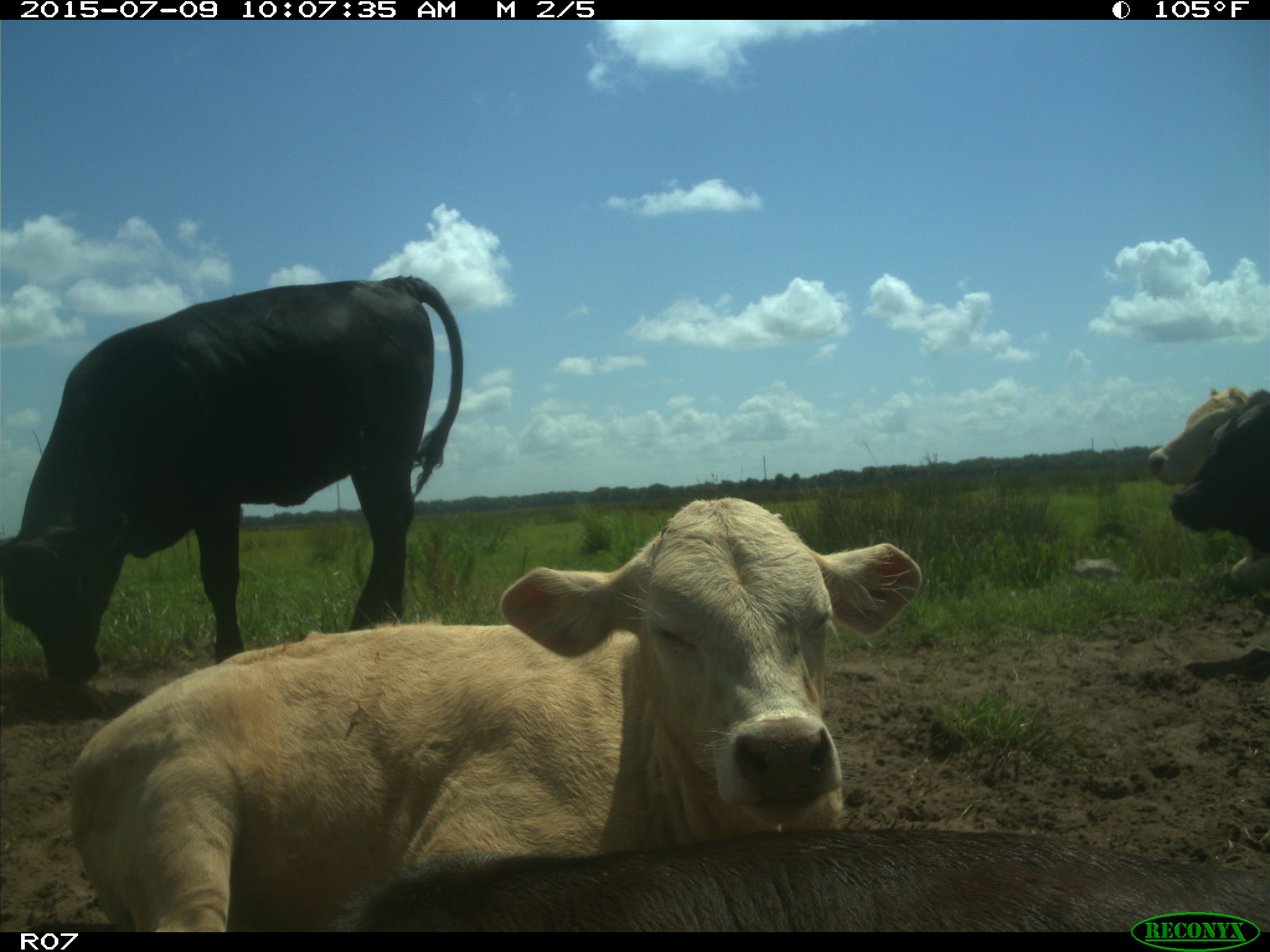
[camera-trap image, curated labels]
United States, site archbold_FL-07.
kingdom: Animalia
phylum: Chordata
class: Mammalia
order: Artiodactyla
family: Bovidae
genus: Bos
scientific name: Bos taurus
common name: domestic cow